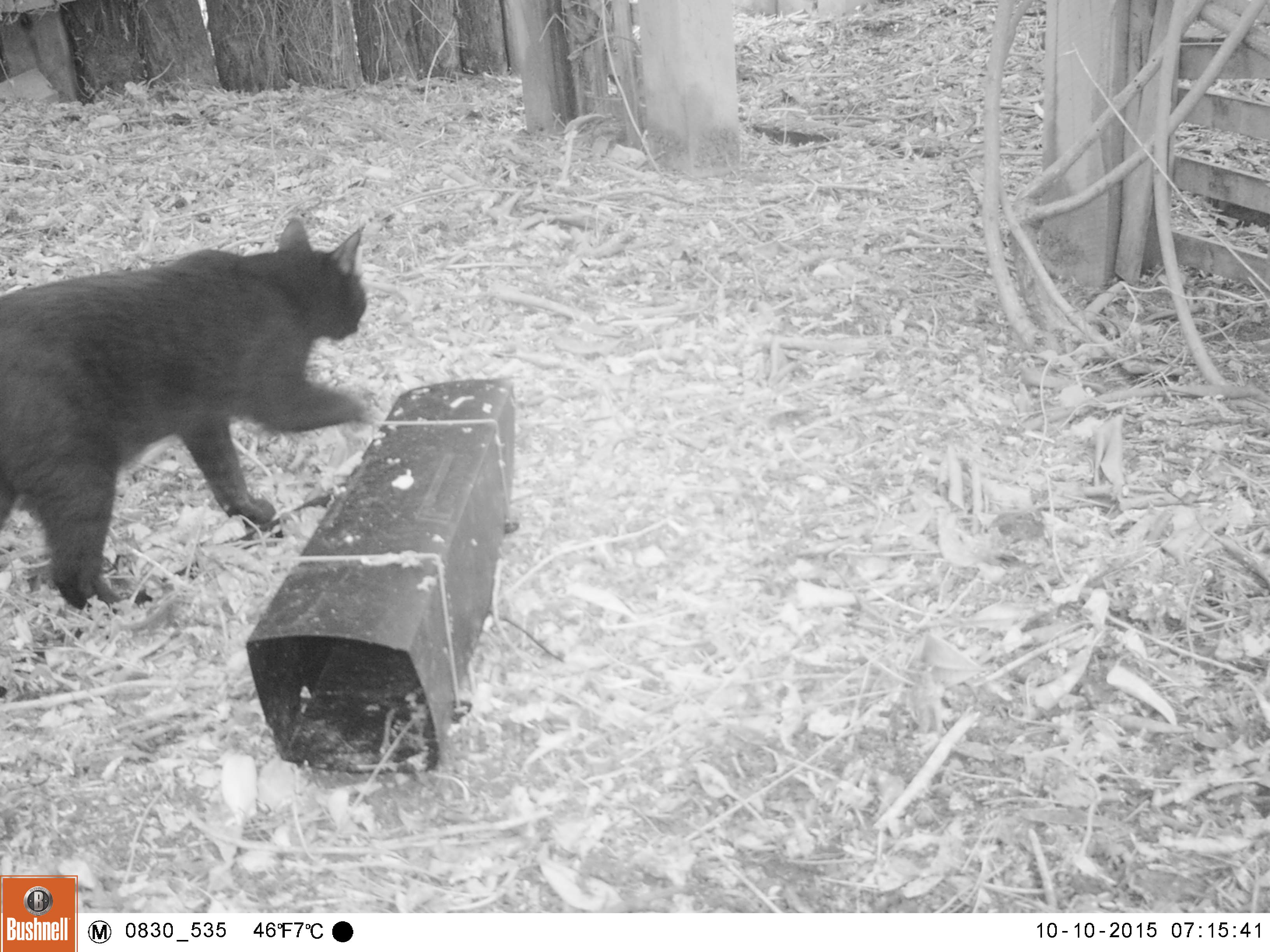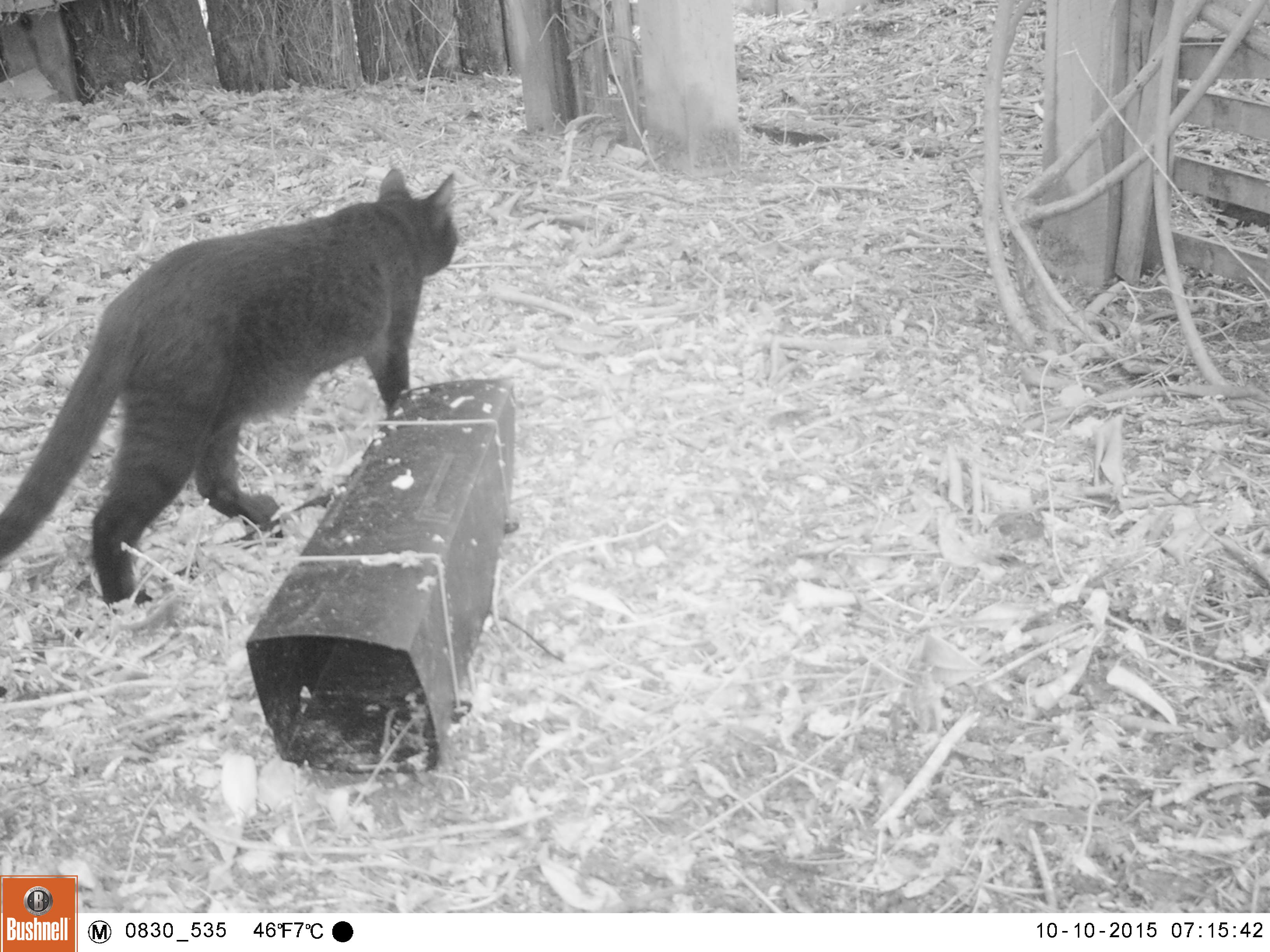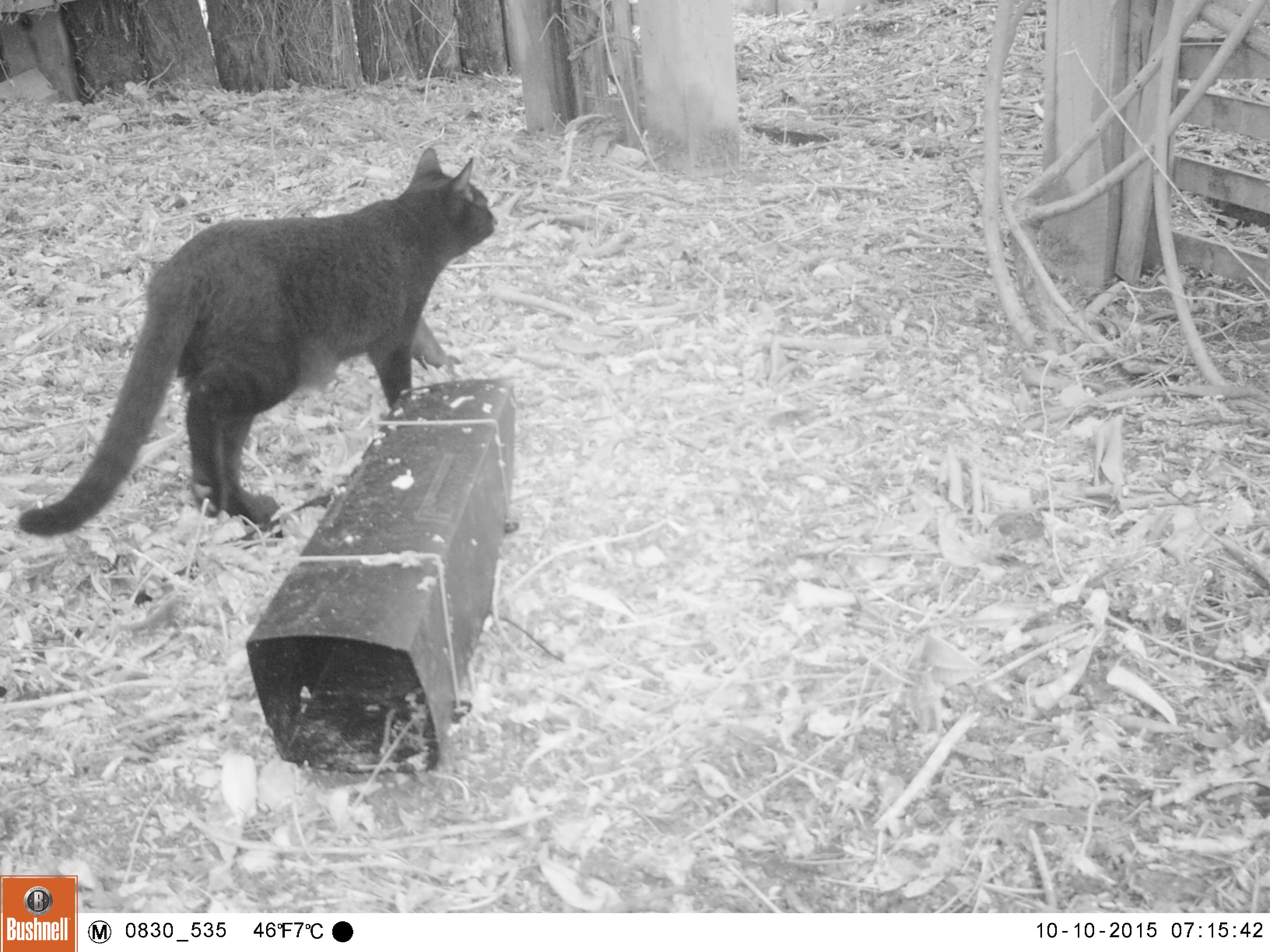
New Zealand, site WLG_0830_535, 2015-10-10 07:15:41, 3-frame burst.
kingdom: Animalia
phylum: Chordata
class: Mammalia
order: Carnivora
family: Felidae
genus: Felis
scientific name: Felis catus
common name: domestic cat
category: cat